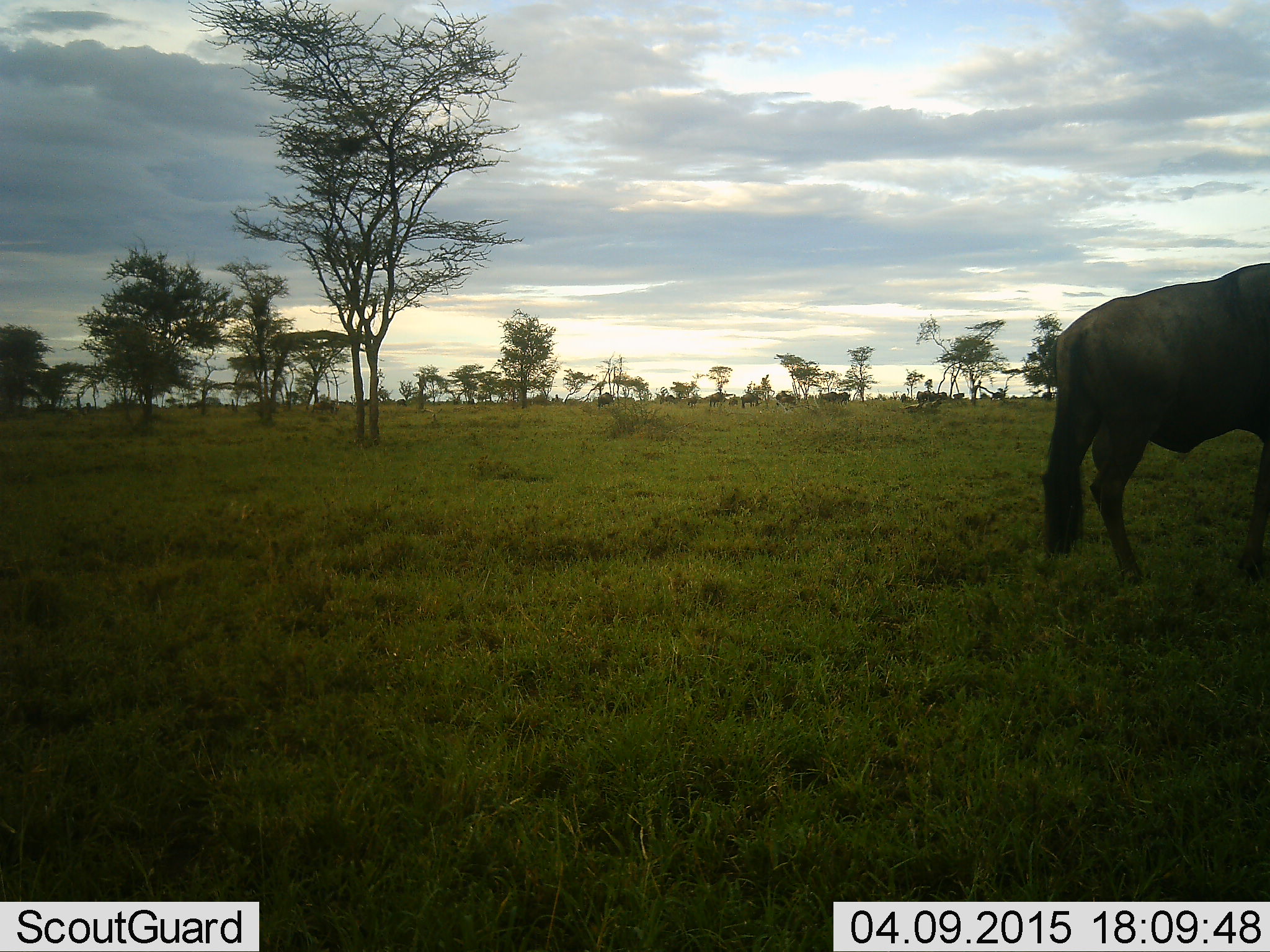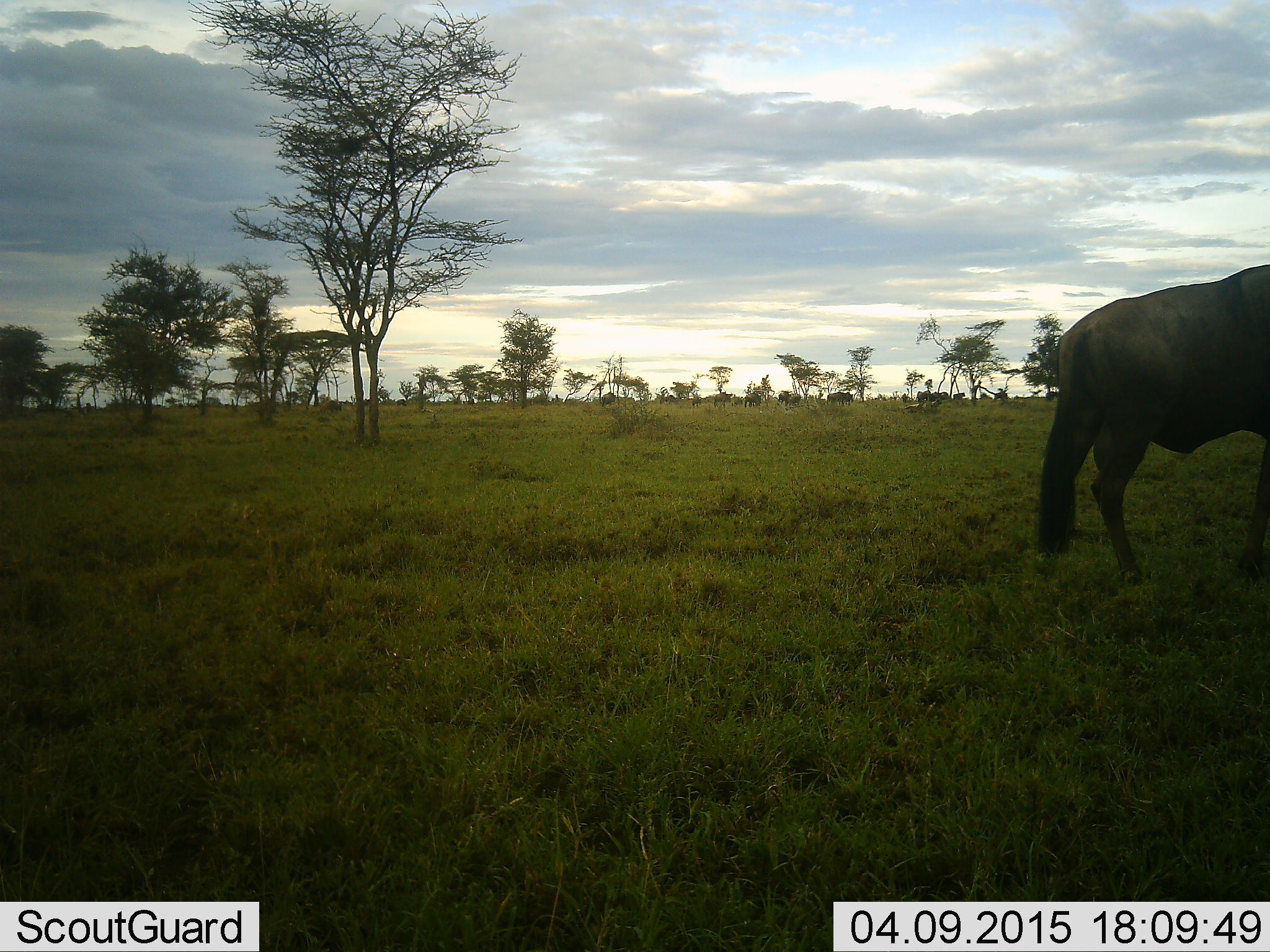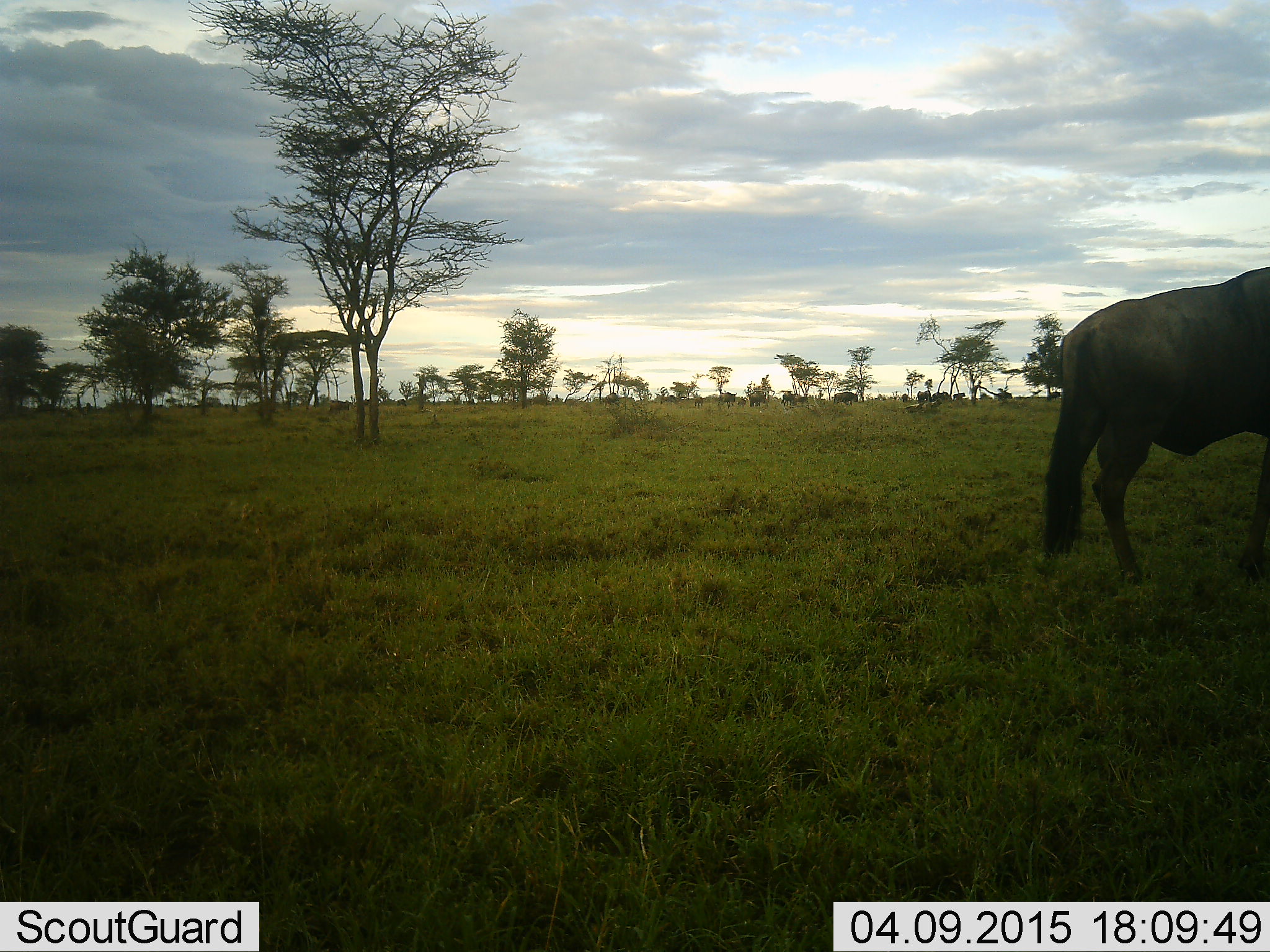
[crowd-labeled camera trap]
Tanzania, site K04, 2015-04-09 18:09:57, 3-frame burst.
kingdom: Animalia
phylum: Chordata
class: Mammalia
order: Artiodactyla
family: Bovidae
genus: Connochaetes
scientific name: Connochaetes taurinus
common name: blue wildebeest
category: wildebeest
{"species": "wildebeest (blue wildebeest) (Connochaetes taurinus)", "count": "2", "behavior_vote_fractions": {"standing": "80%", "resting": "0%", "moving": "50%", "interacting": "0%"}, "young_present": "0%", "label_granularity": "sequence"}